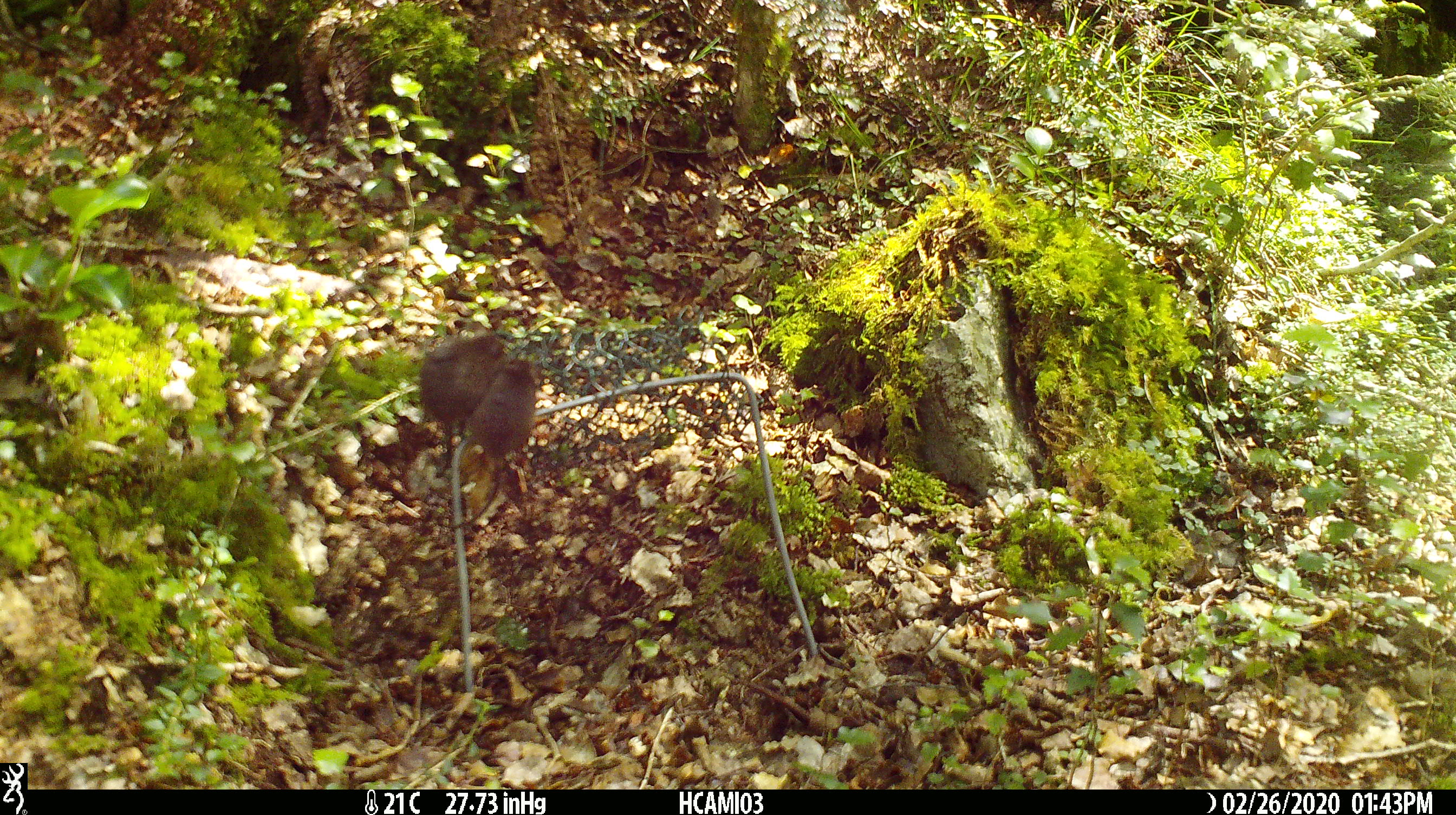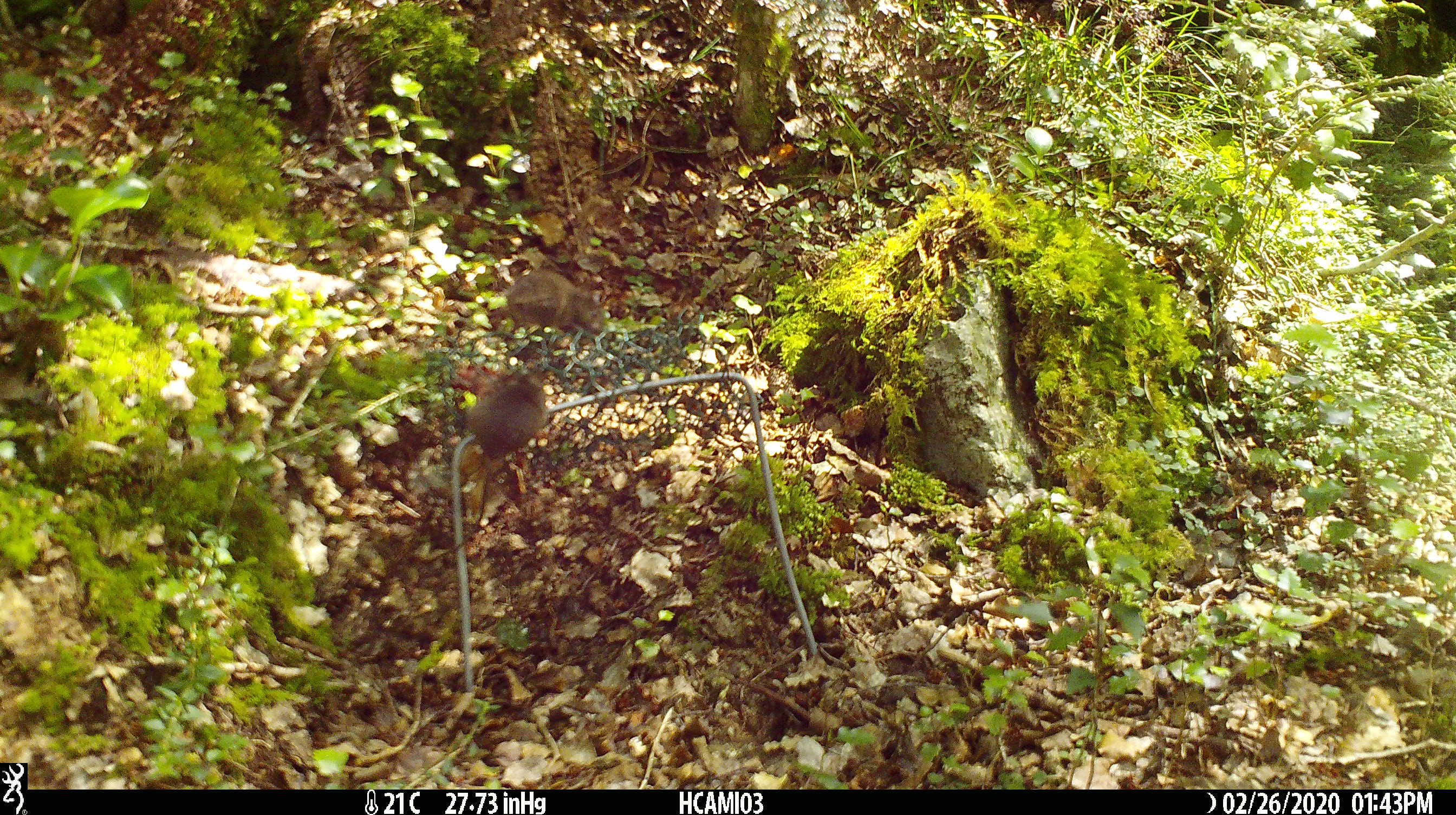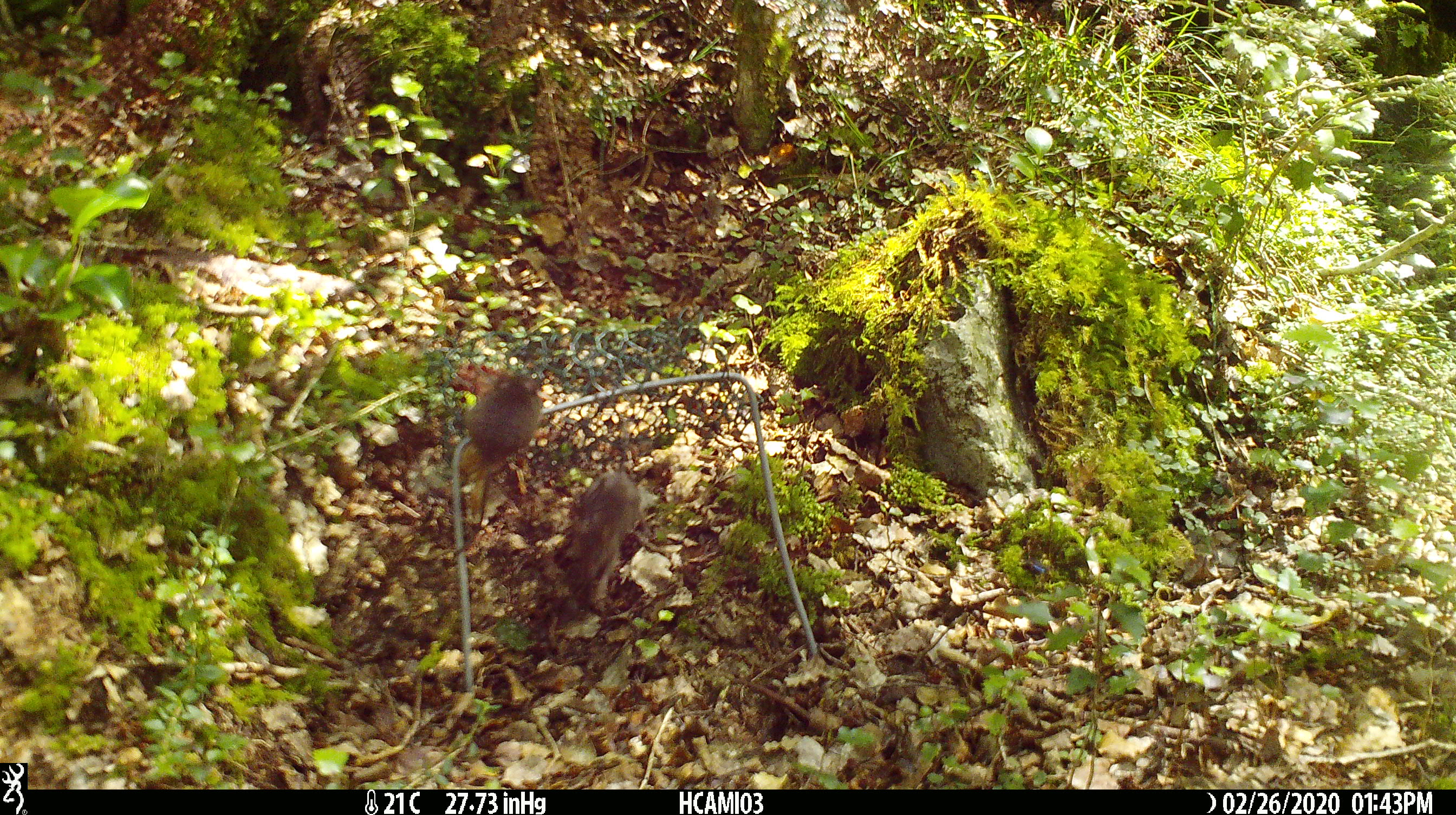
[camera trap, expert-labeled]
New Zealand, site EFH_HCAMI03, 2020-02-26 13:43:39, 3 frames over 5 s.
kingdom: Animalia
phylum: Chordata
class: Mammalia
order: Rodentia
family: Muridae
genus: Mus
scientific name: Mus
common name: mouse